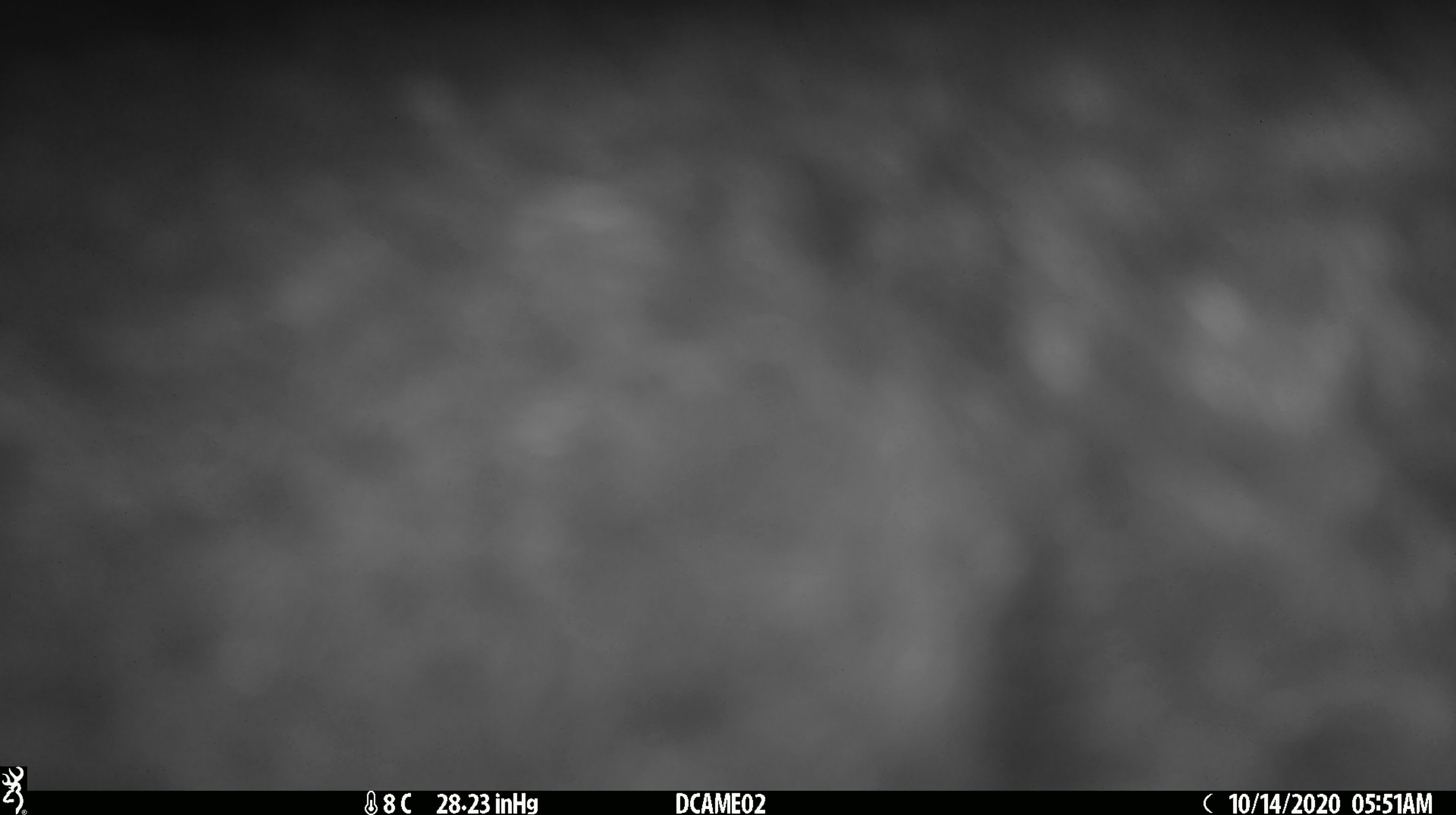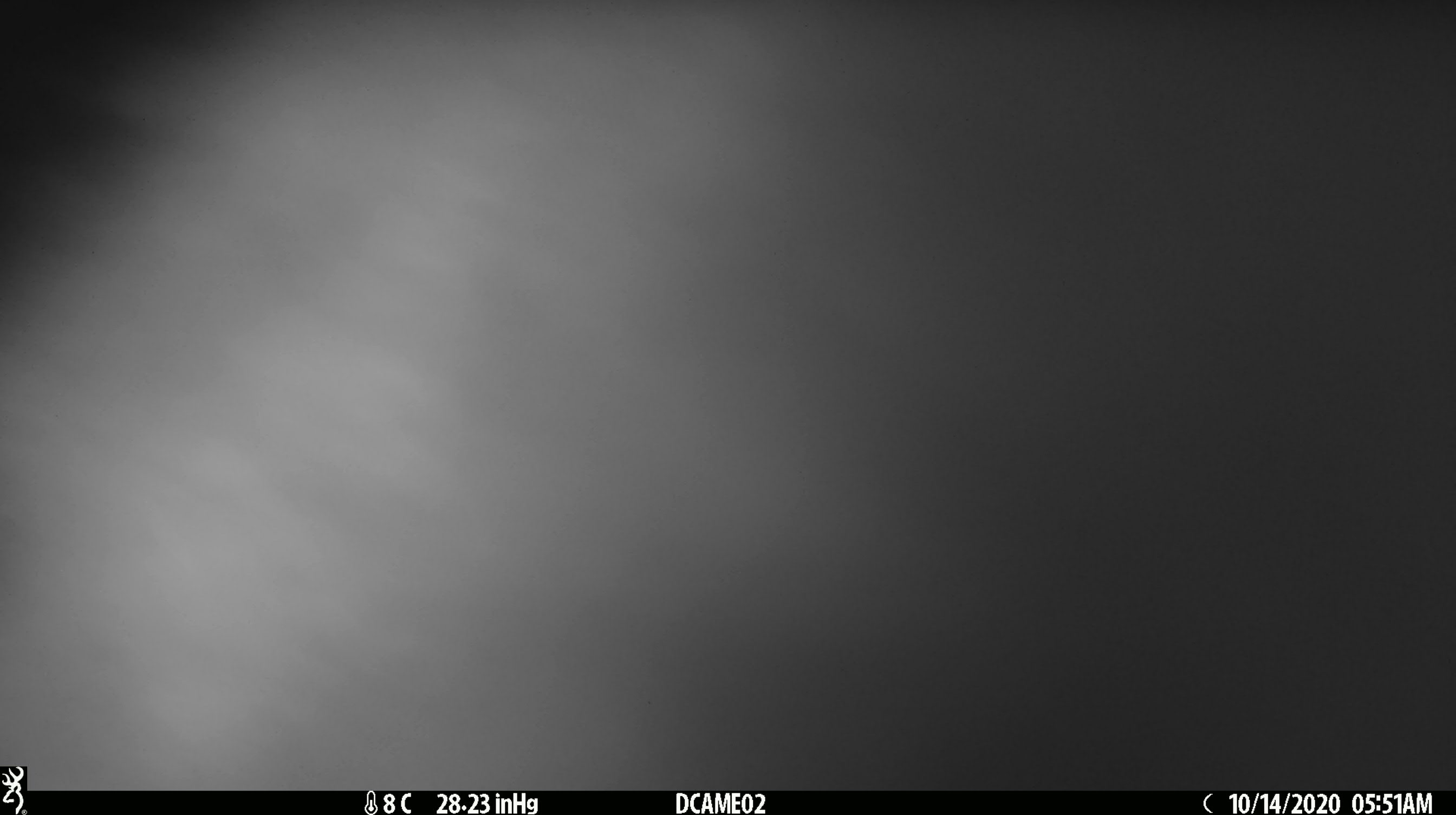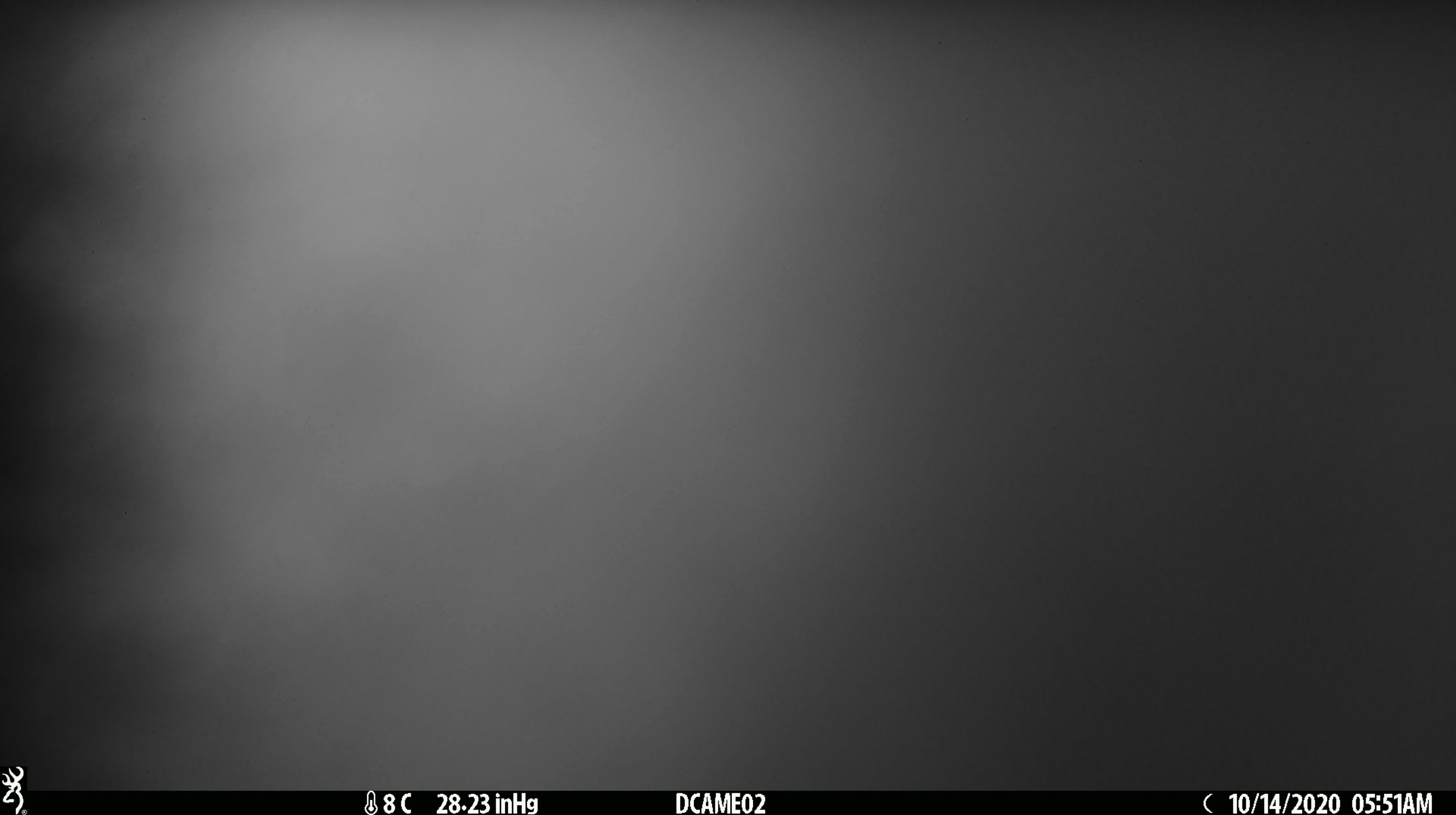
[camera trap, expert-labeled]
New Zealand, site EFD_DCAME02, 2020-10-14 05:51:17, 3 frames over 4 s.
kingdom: Animalia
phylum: Chordata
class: Mammalia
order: Diprotodontia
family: Phalangeridae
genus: Trichosurus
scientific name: Trichosurus vulpecula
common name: common brushtail possum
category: possum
Possum (common brushtail possum) (Trichosurus vulpecula).